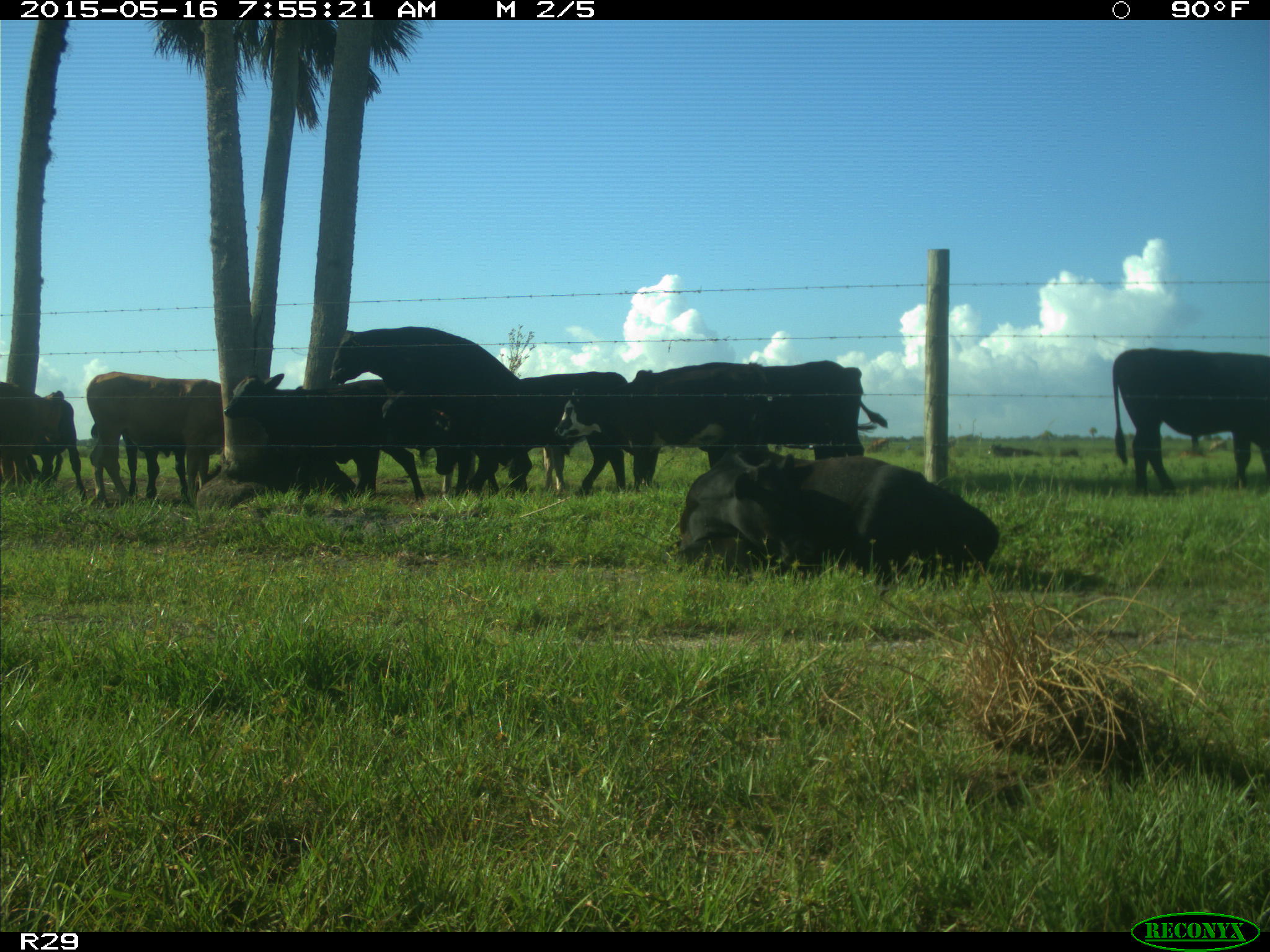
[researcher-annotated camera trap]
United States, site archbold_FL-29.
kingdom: Animalia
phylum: Chordata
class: Mammalia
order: Artiodactyla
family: Bovidae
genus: Bos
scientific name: Bos taurus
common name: domestic cow